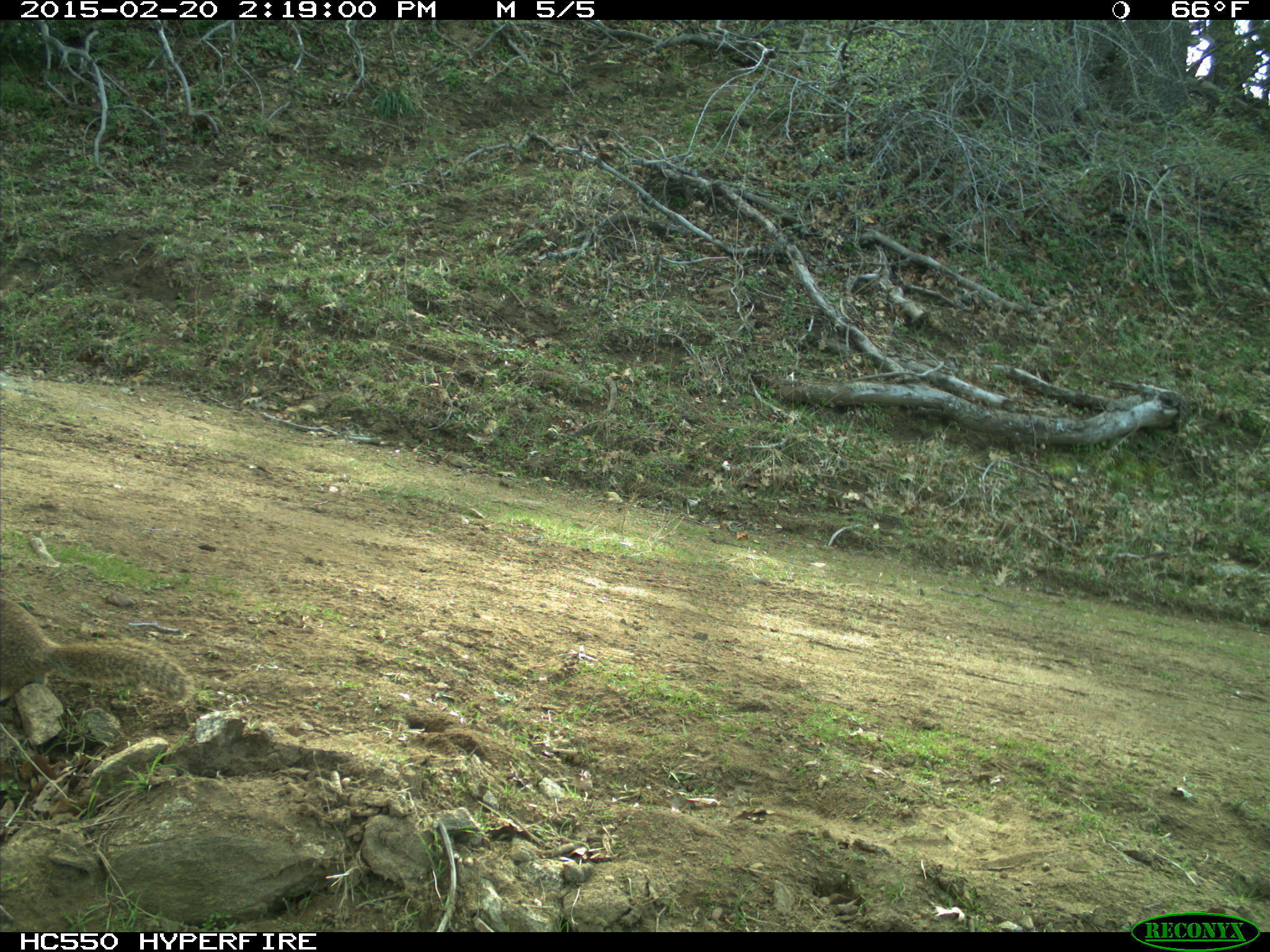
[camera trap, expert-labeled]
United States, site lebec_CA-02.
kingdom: Animalia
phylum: Chordata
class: Mammalia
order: Rodentia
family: Sciuridae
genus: Otospermophilus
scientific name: Otospermophilus beecheyi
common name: california ground squirrel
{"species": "Otospermophilus beecheyi (california ground squirrel)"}